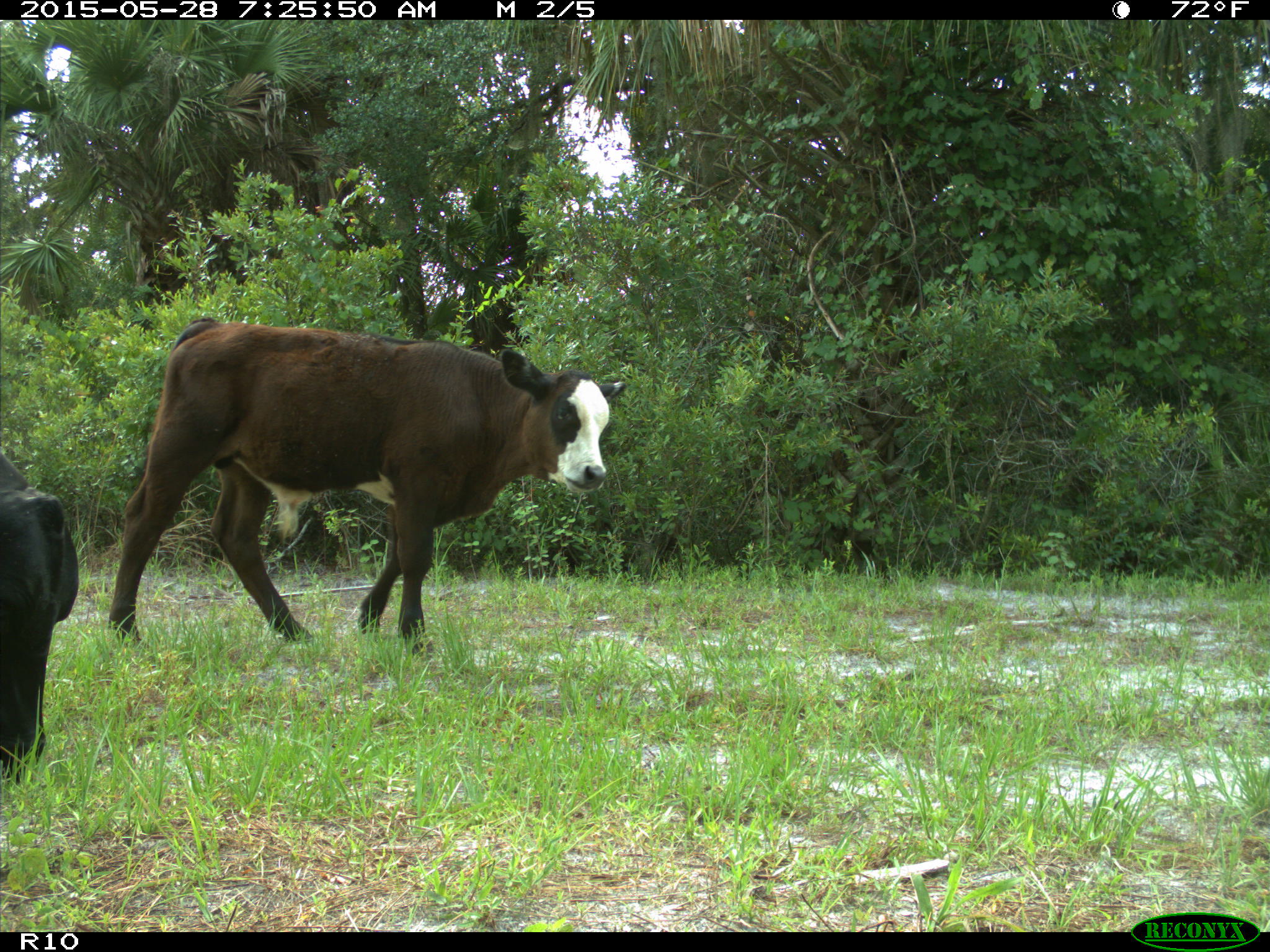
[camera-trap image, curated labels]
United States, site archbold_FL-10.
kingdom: Animalia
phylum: Chordata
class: Mammalia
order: Artiodactyla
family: Bovidae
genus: Bos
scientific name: Bos taurus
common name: domestic cow